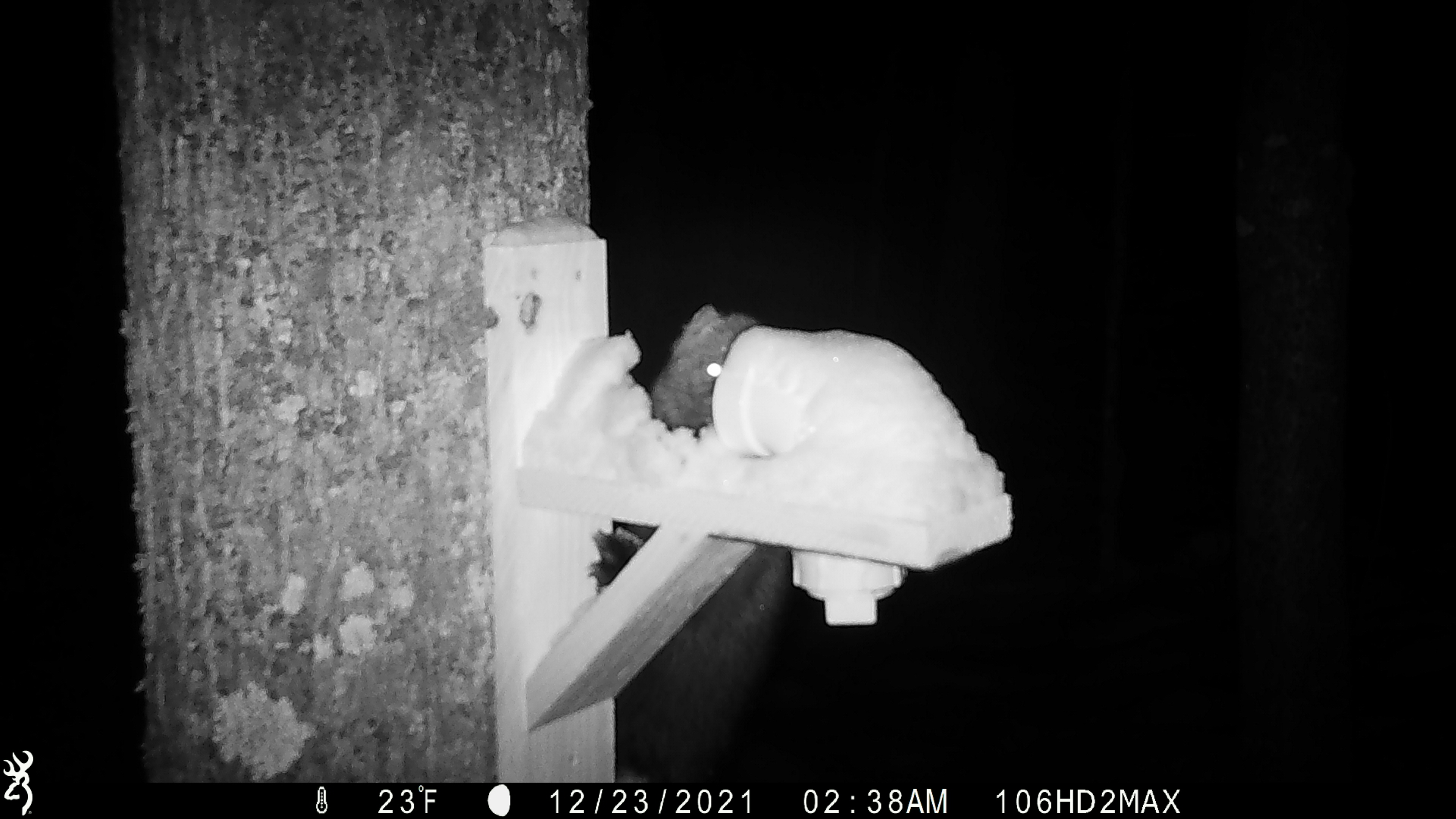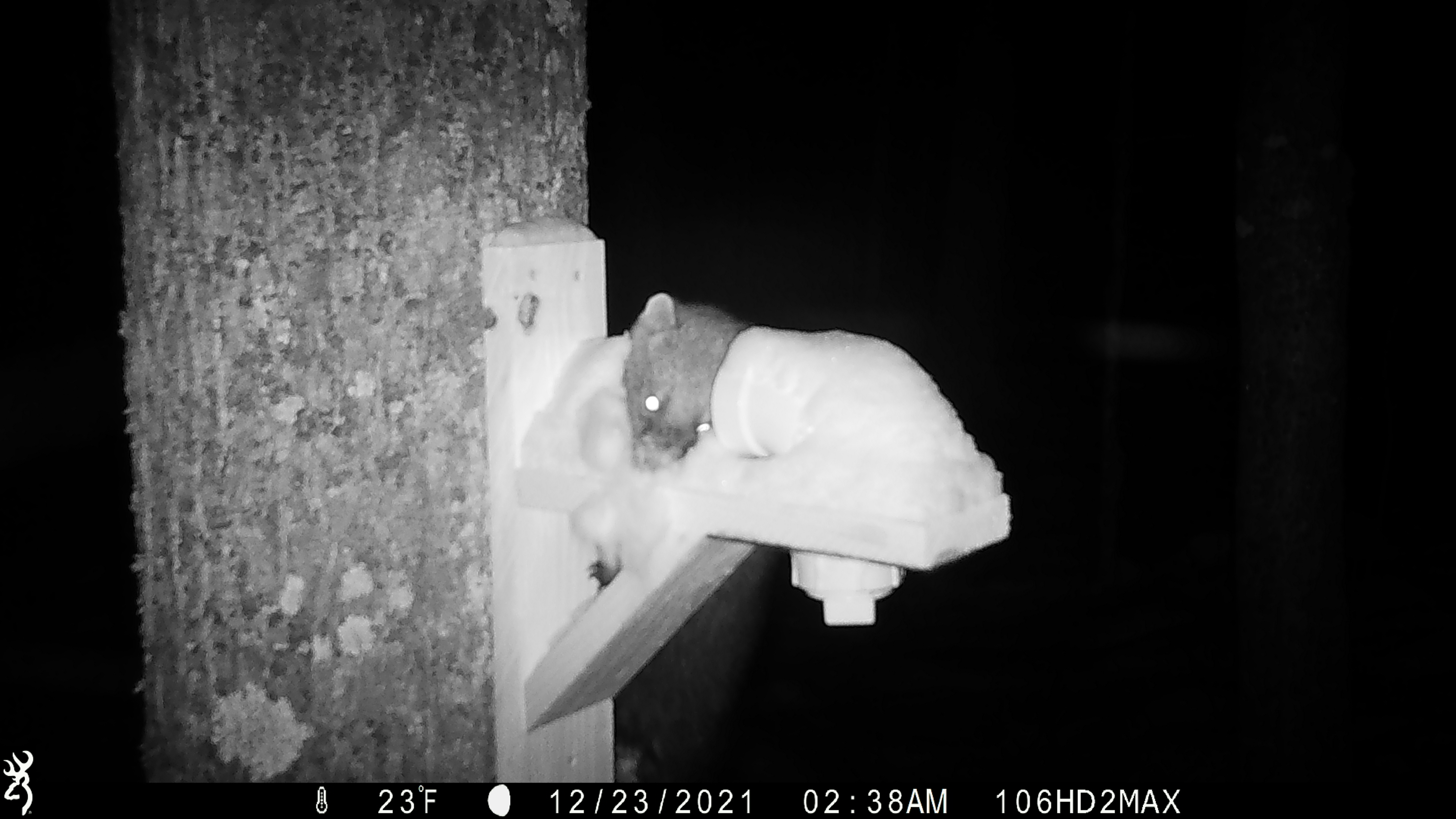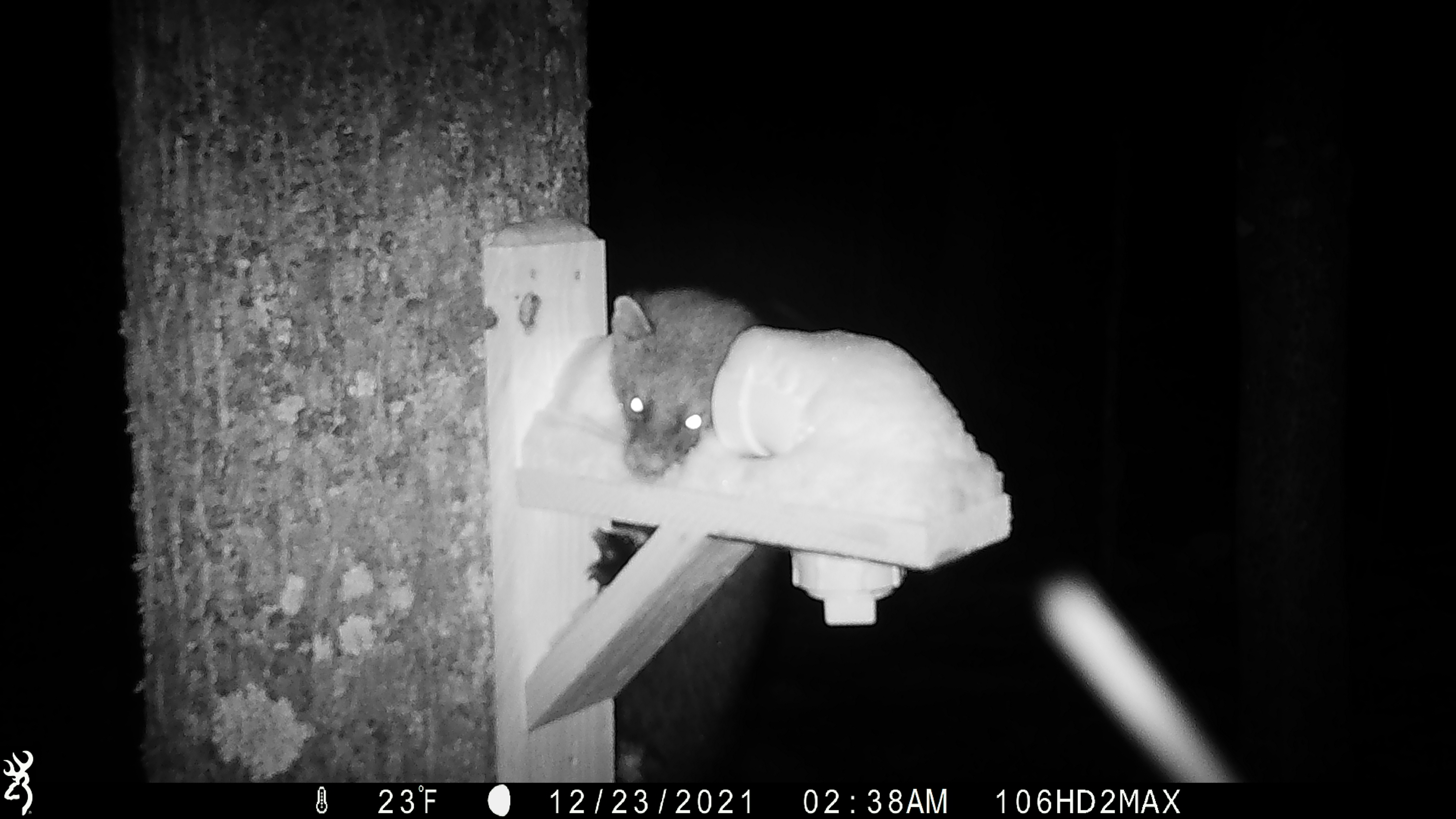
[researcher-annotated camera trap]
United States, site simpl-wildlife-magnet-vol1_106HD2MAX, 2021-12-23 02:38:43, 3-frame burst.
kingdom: Animalia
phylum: Chordata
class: Mammalia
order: Carnivora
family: Mustelidae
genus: Martes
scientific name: Martes americana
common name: american marten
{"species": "american marten (Martes americana)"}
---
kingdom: Animalia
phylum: Chordata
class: Mammalia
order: Carnivora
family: Mustelidae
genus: Pekania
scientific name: Pekania pennanti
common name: fisher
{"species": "fisher (Pekania pennanti)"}